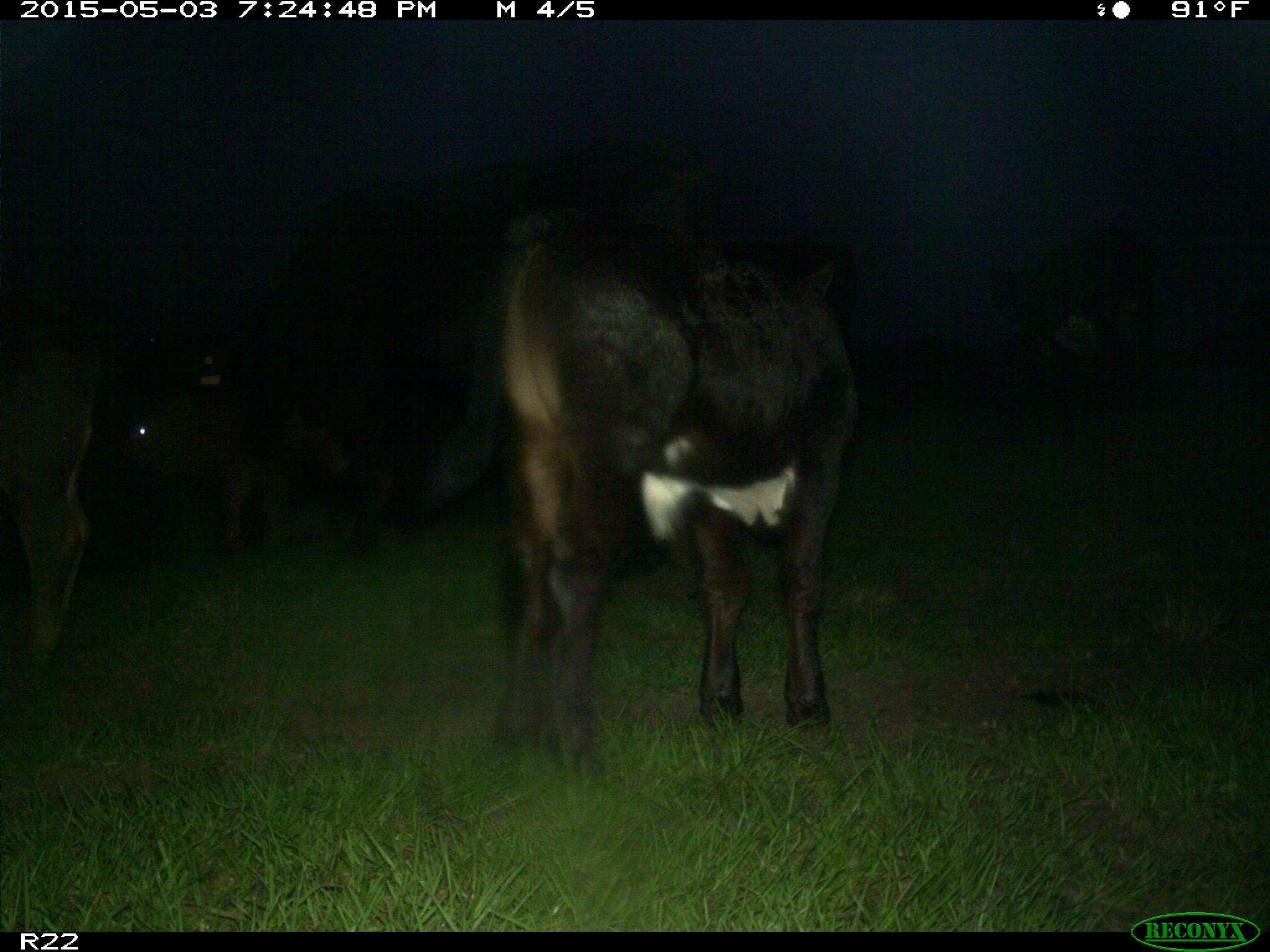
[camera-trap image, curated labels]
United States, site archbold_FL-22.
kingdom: Animalia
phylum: Chordata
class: Mammalia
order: Artiodactyla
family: Bovidae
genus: Bos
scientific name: Bos taurus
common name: domestic cow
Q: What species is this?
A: Bos taurus (domestic cow).